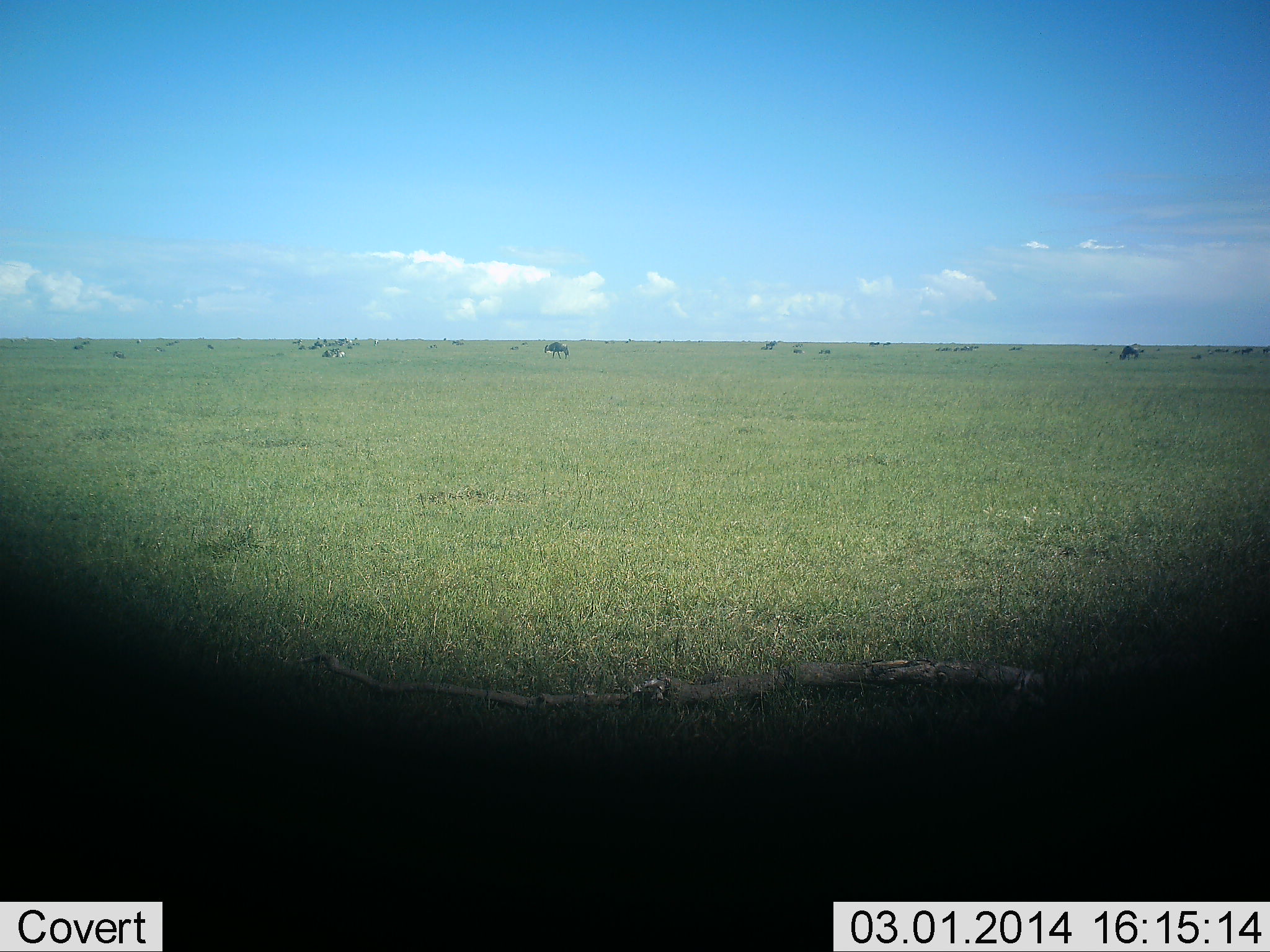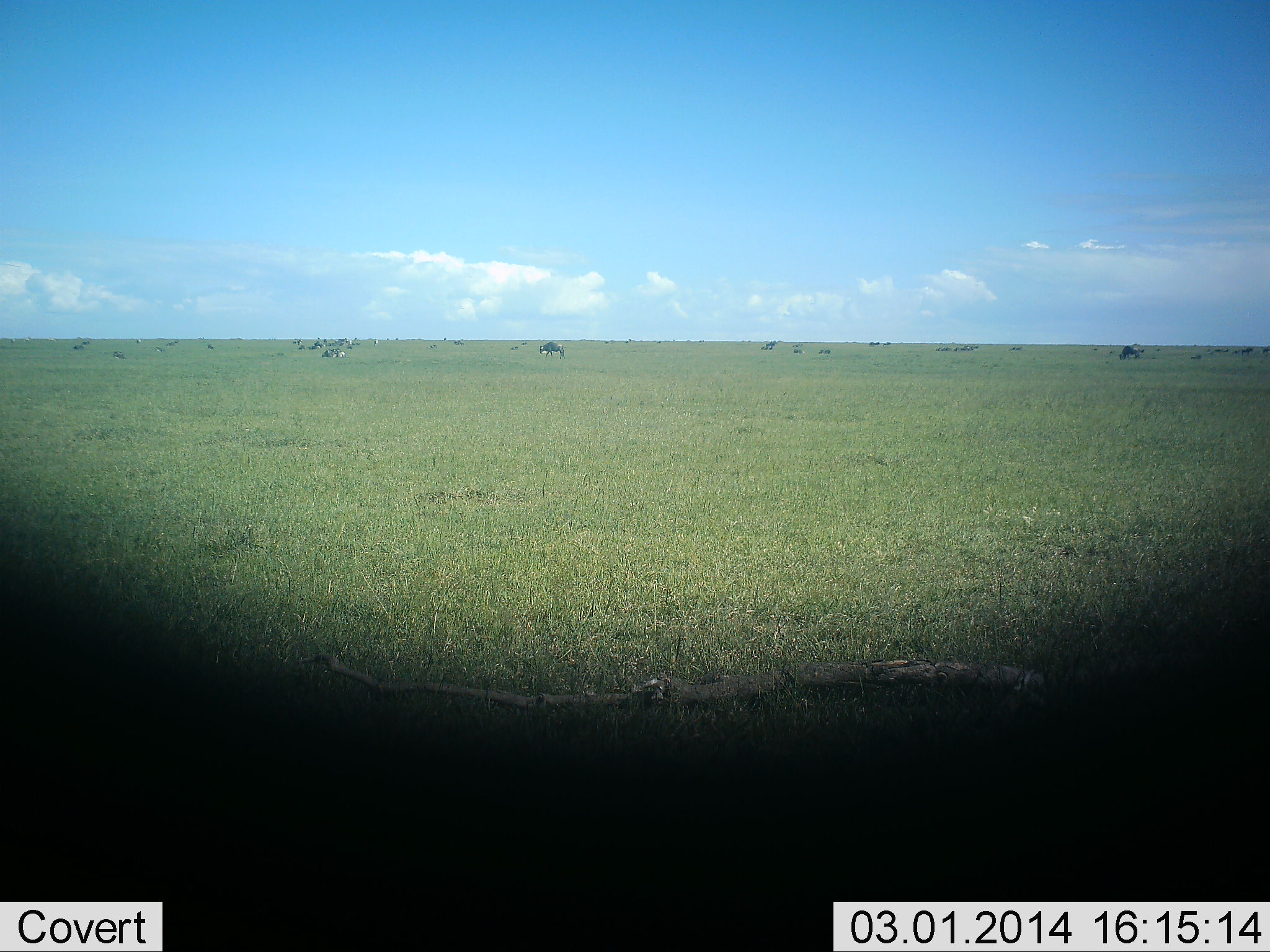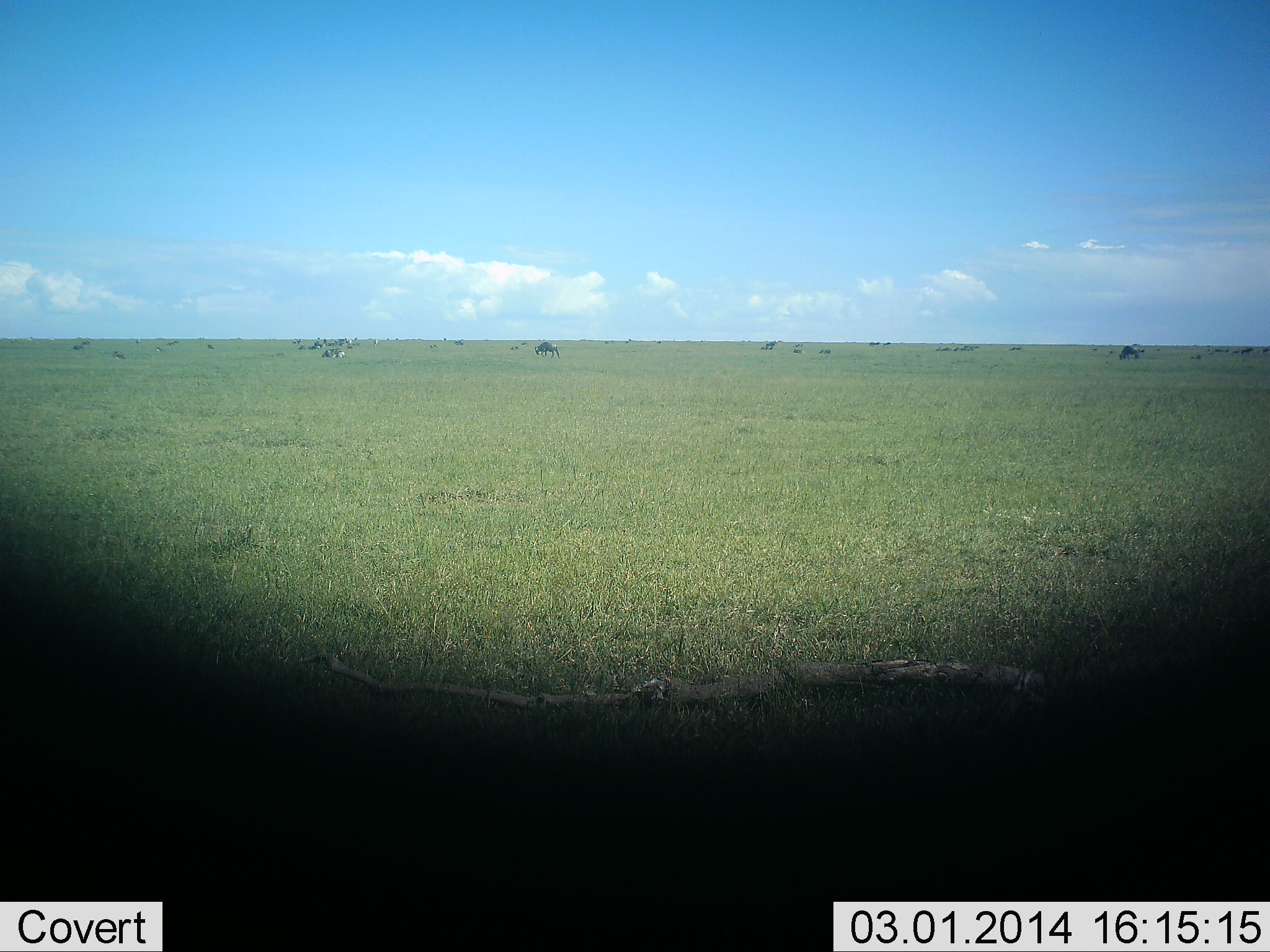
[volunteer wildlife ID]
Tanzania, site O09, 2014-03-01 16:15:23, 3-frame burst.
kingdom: Animalia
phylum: Chordata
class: Mammalia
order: Artiodactyla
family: Bovidae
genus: Connochaetes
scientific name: Connochaetes taurinus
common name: blue wildebeest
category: wildebeest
Wildebeest (blue wildebeest) (Connochaetes taurinus), count 11-50. Behavior (volunteer vote fractions): standing 30%, resting 10%, moving 50%, interacting 0%. Young present (vote fraction): 0%. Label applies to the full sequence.